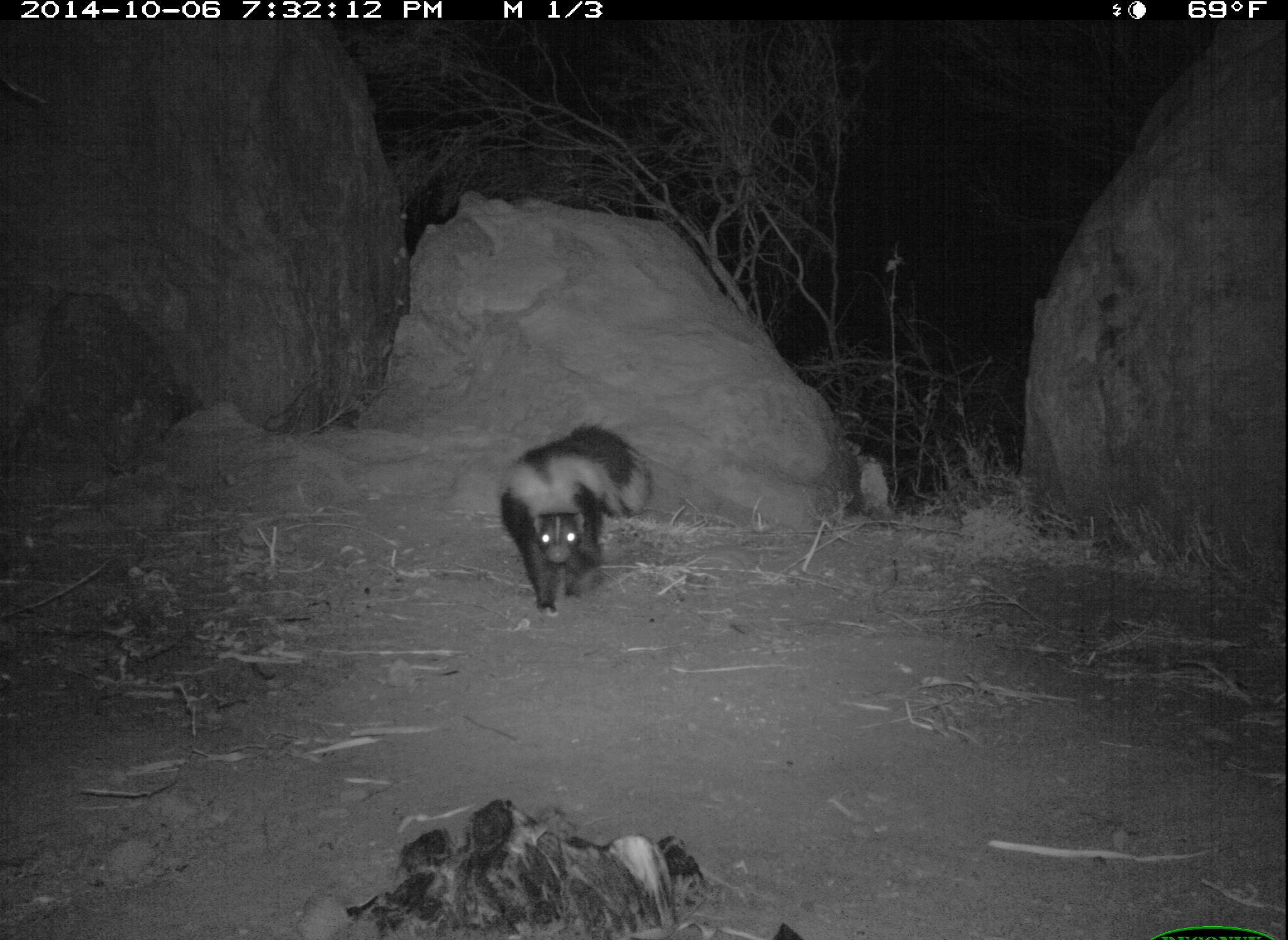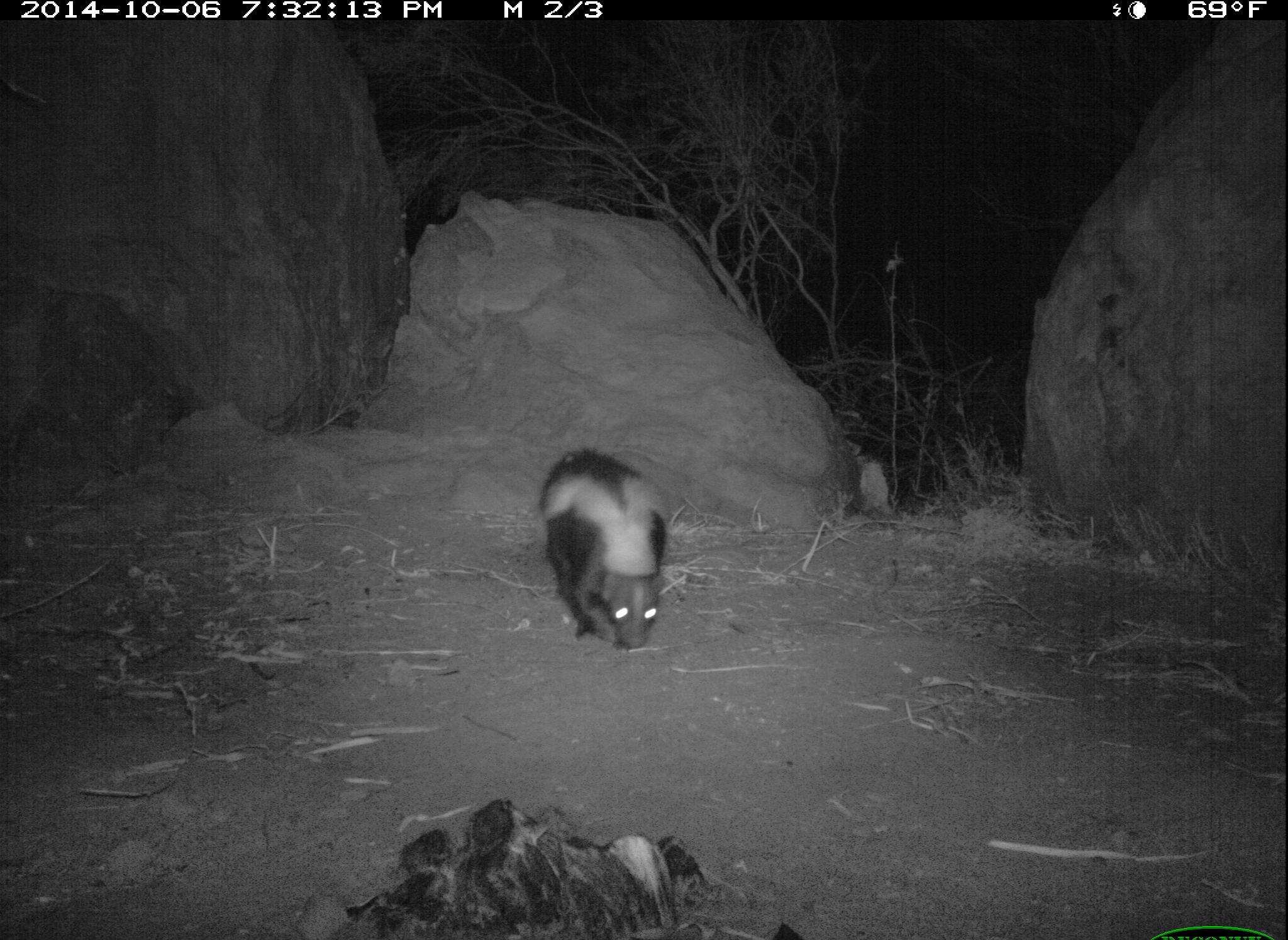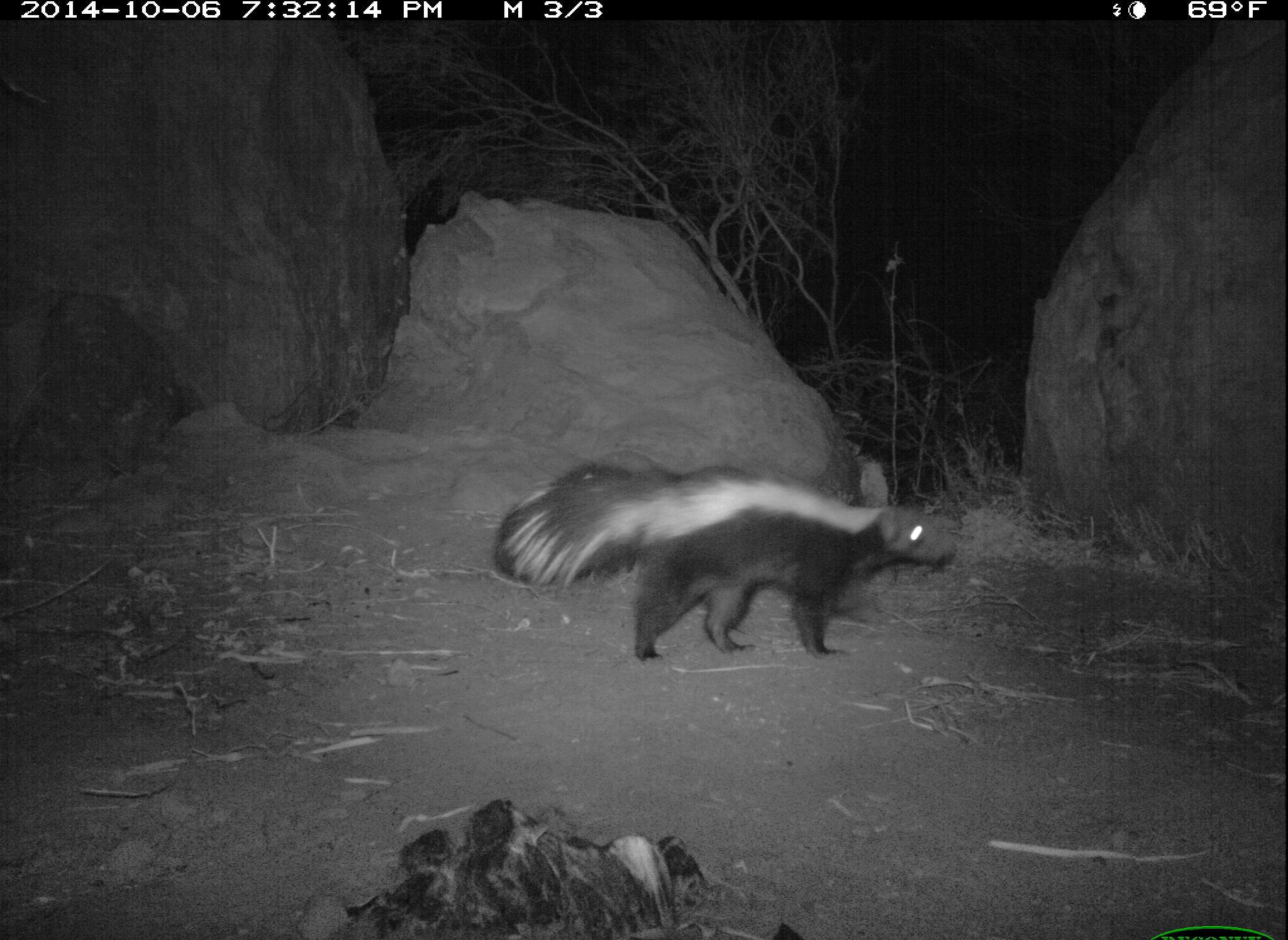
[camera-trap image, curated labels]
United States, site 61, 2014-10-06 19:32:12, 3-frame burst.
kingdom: Animalia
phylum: Chordata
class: Mammalia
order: Carnivora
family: Mephitidae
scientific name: Mephitidae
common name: skunk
Skunk (Mephitidae).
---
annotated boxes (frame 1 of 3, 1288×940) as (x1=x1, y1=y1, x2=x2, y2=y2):
skunk: (x1=485, y1=387, x2=671, y2=620)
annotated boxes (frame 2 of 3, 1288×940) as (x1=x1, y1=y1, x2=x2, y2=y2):
skunk: (x1=531, y1=437, x2=708, y2=675)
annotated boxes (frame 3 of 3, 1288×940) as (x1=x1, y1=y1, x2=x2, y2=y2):
skunk: (x1=489, y1=451, x2=972, y2=675)